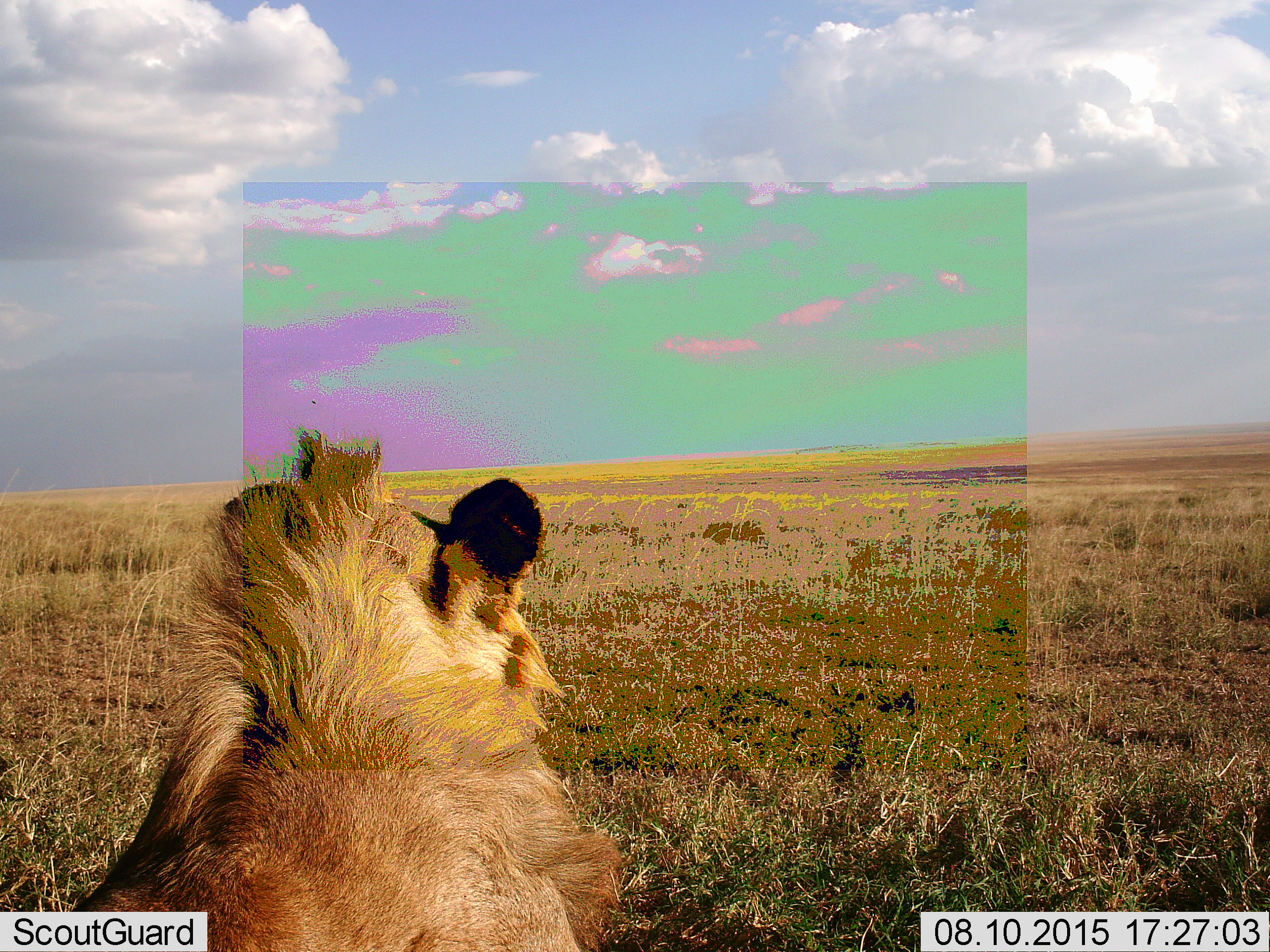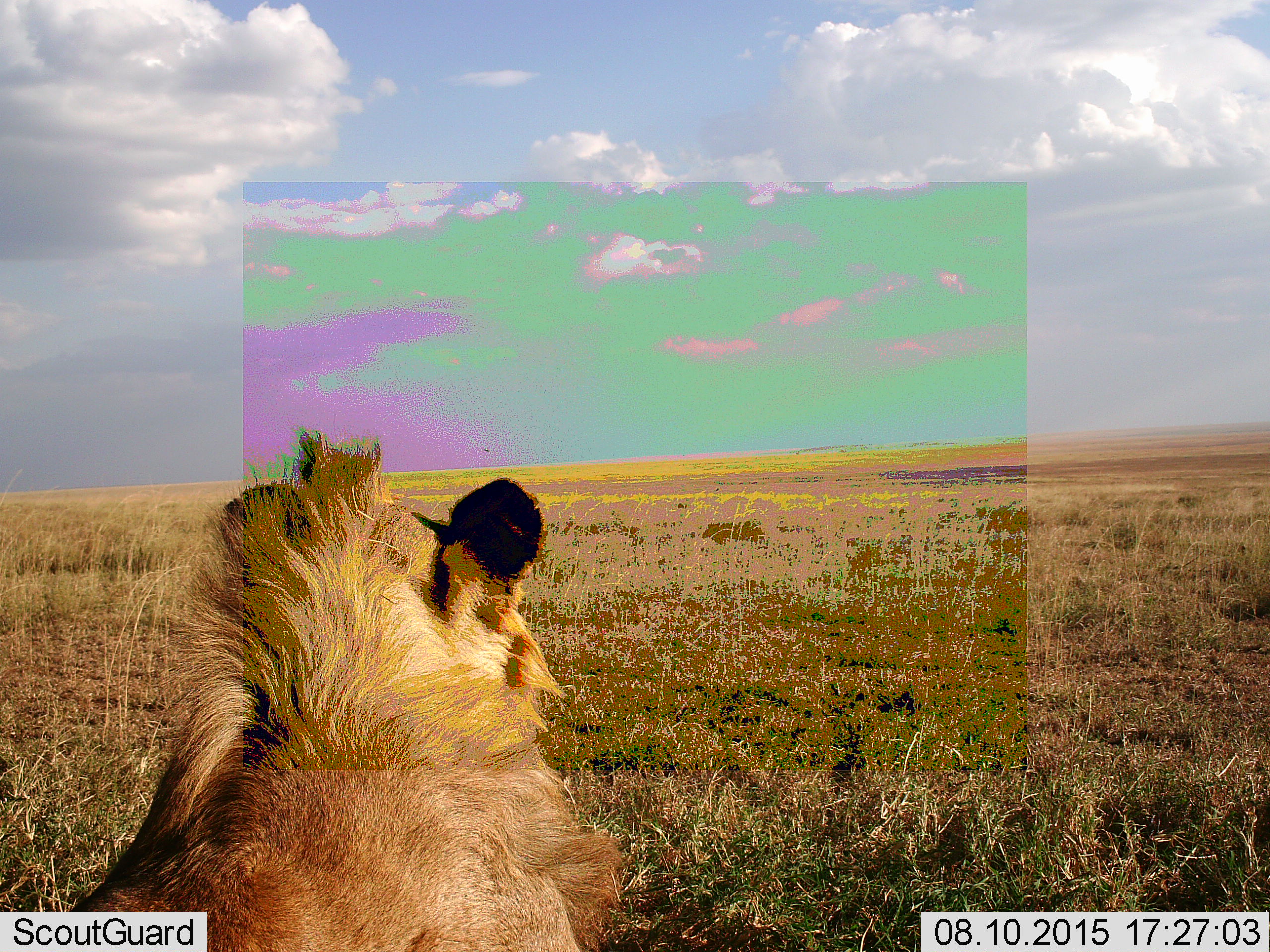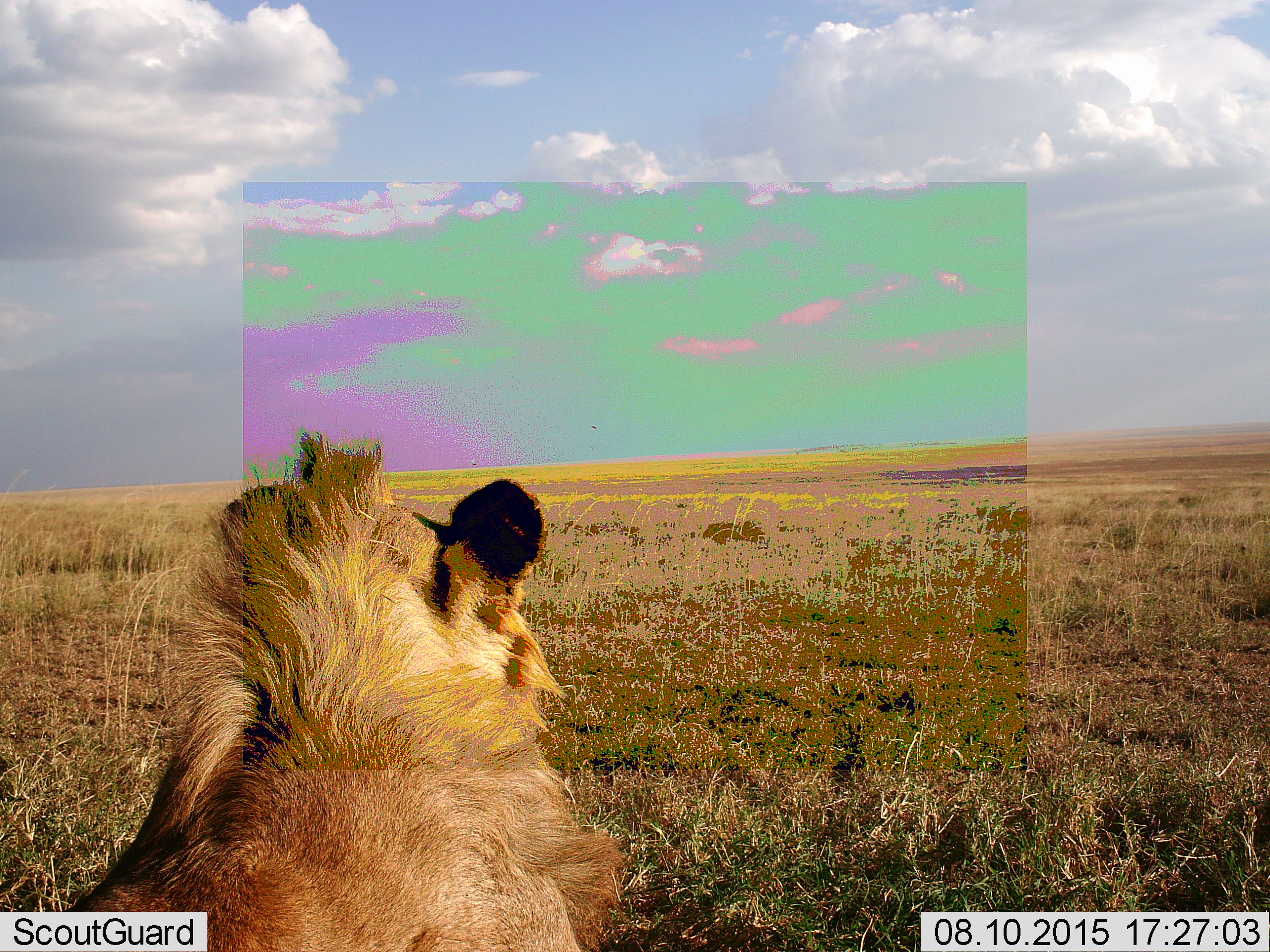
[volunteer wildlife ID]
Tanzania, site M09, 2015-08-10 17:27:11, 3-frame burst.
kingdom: Animalia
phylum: Chordata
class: Mammalia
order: Carnivora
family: Felidae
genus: Panthera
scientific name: Panthera leo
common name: lion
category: lionmale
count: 1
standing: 14%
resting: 86%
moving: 0%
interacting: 0%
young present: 14%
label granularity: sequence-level